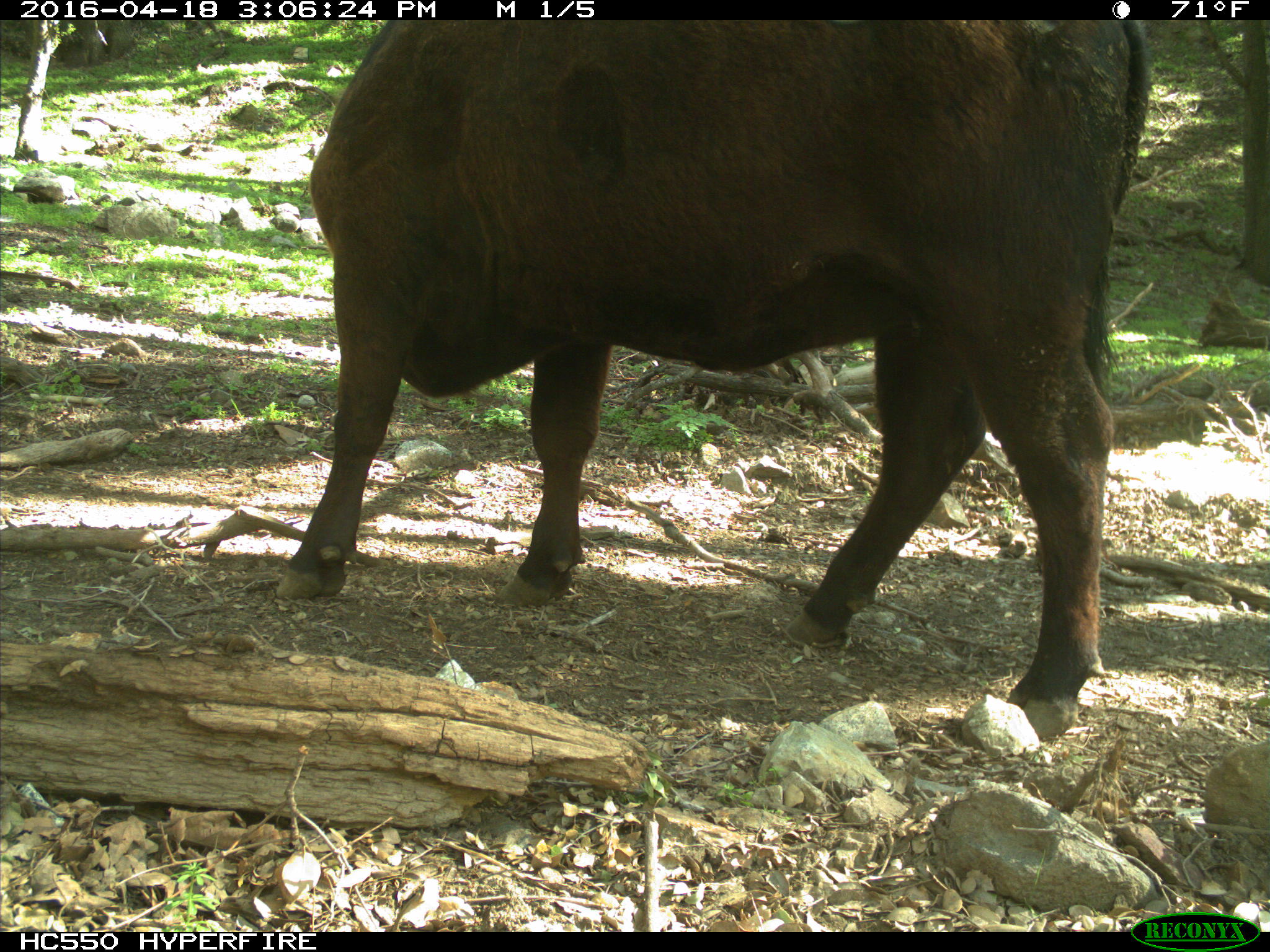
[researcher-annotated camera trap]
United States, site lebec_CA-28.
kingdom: Animalia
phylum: Chordata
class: Mammalia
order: Artiodactyla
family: Bovidae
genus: Bos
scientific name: Bos taurus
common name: domestic cow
Bos taurus (domestic cow).